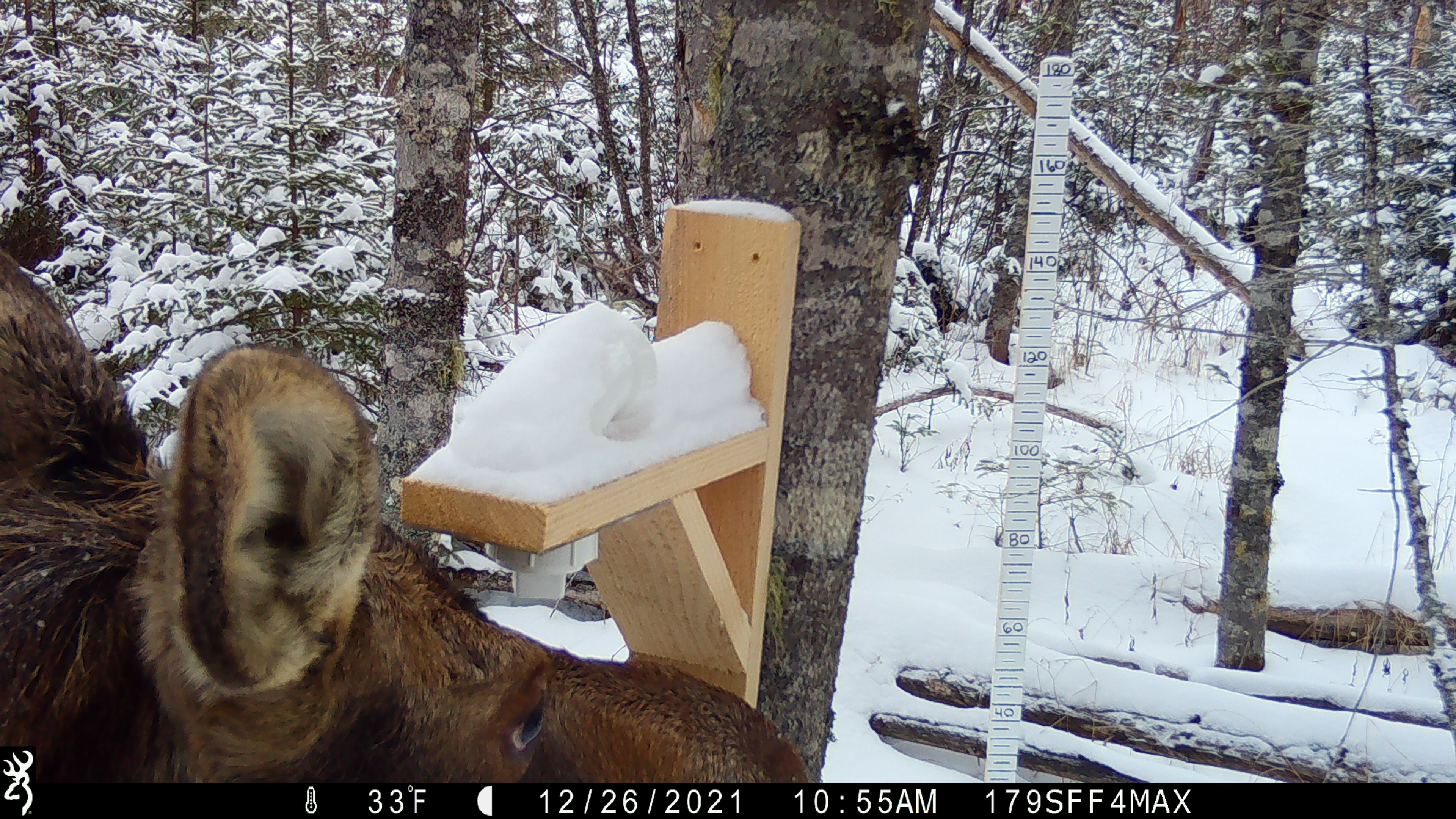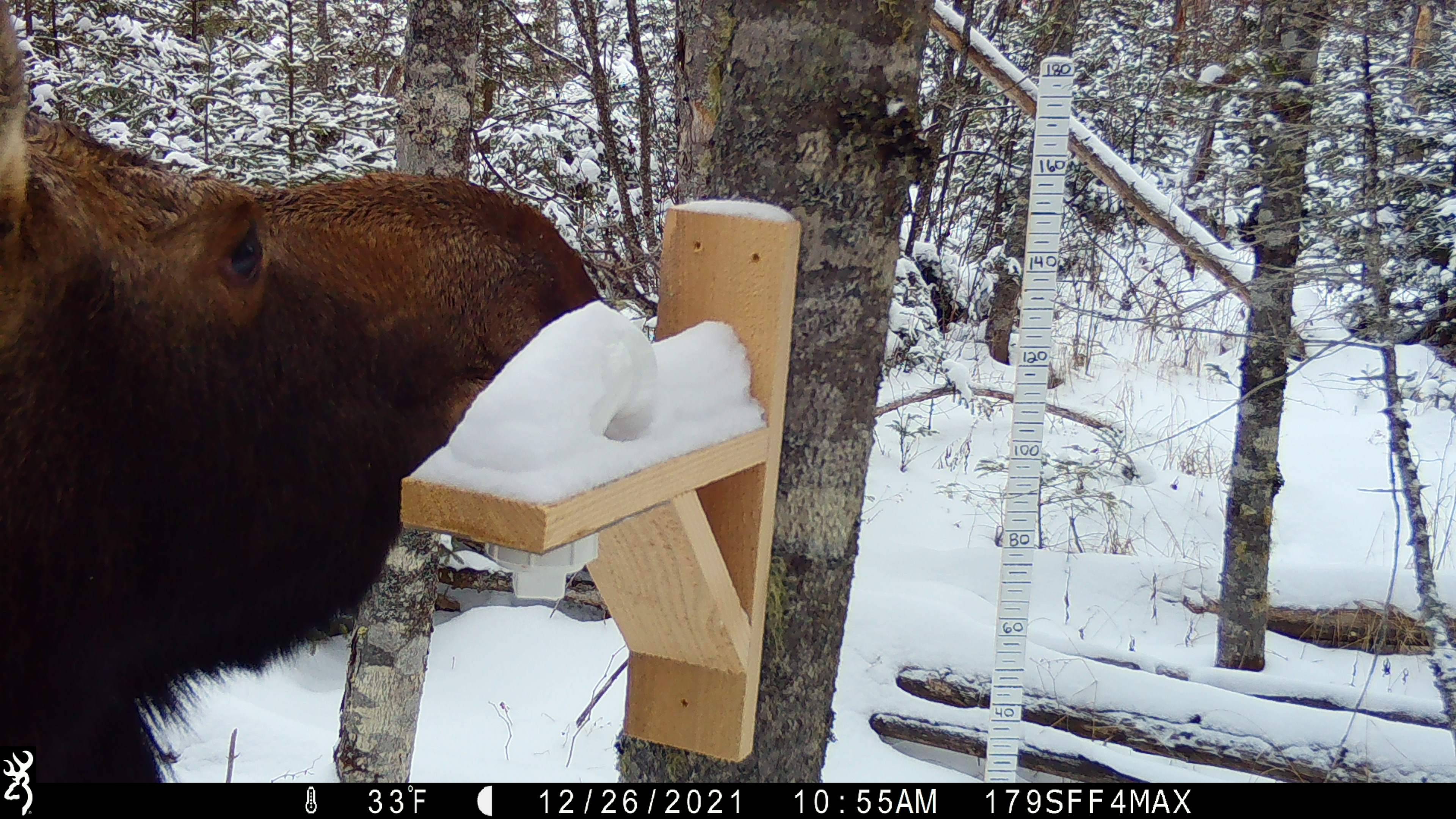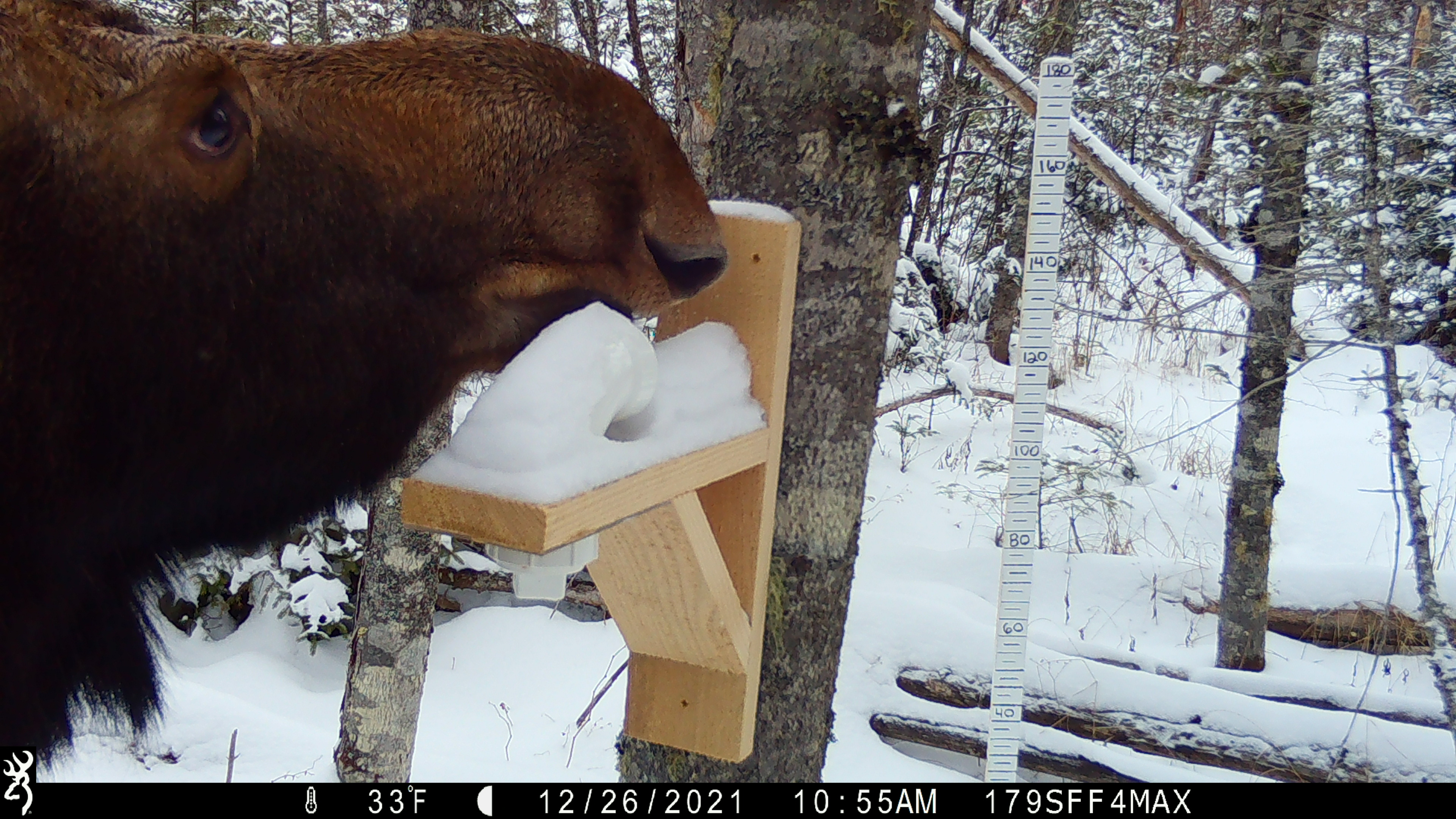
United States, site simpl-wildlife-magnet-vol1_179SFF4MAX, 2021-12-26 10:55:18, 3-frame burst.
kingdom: Animalia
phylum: Chordata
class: Mammalia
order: Artiodactyla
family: Cervidae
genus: Alces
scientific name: Alces alces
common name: moose